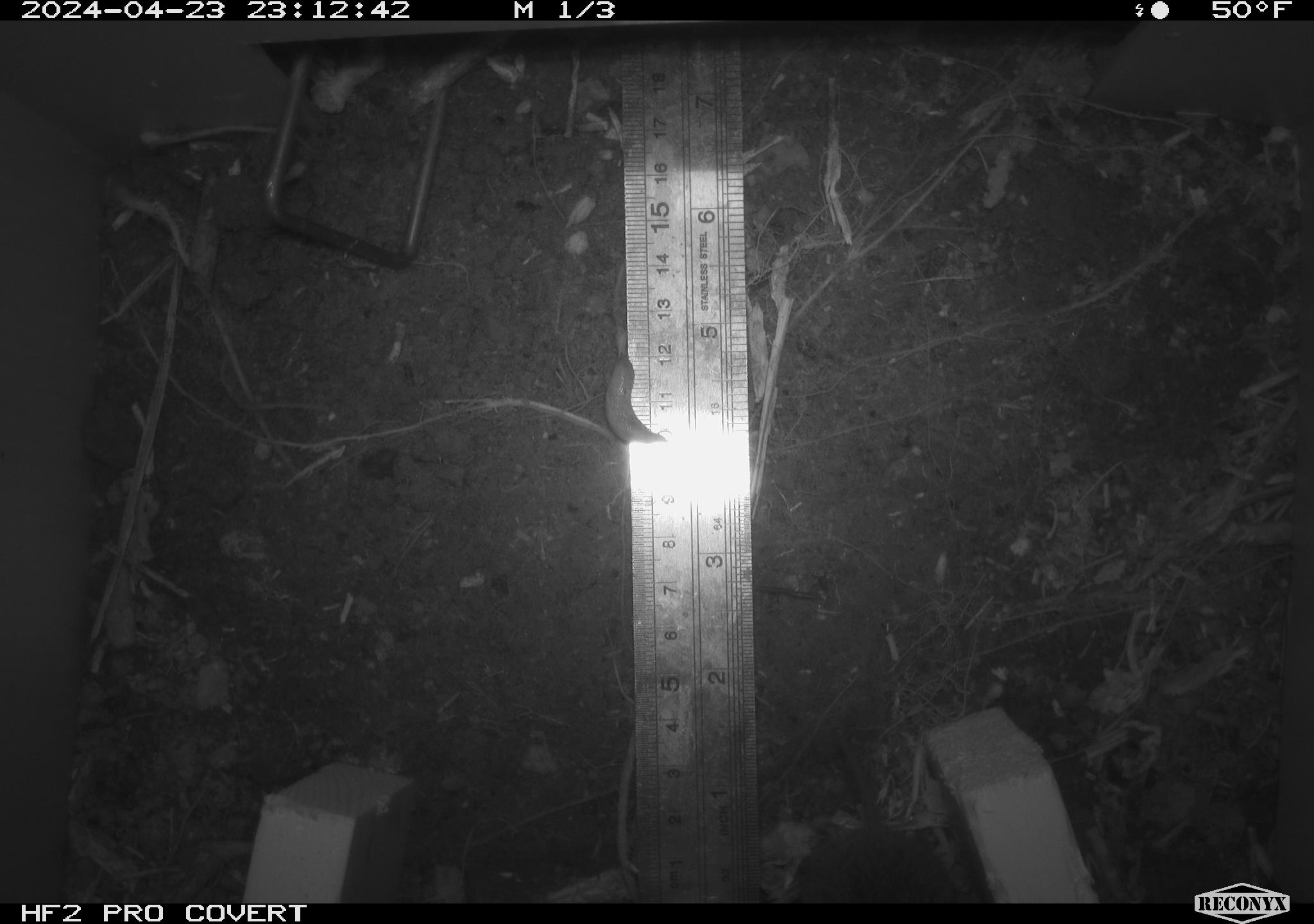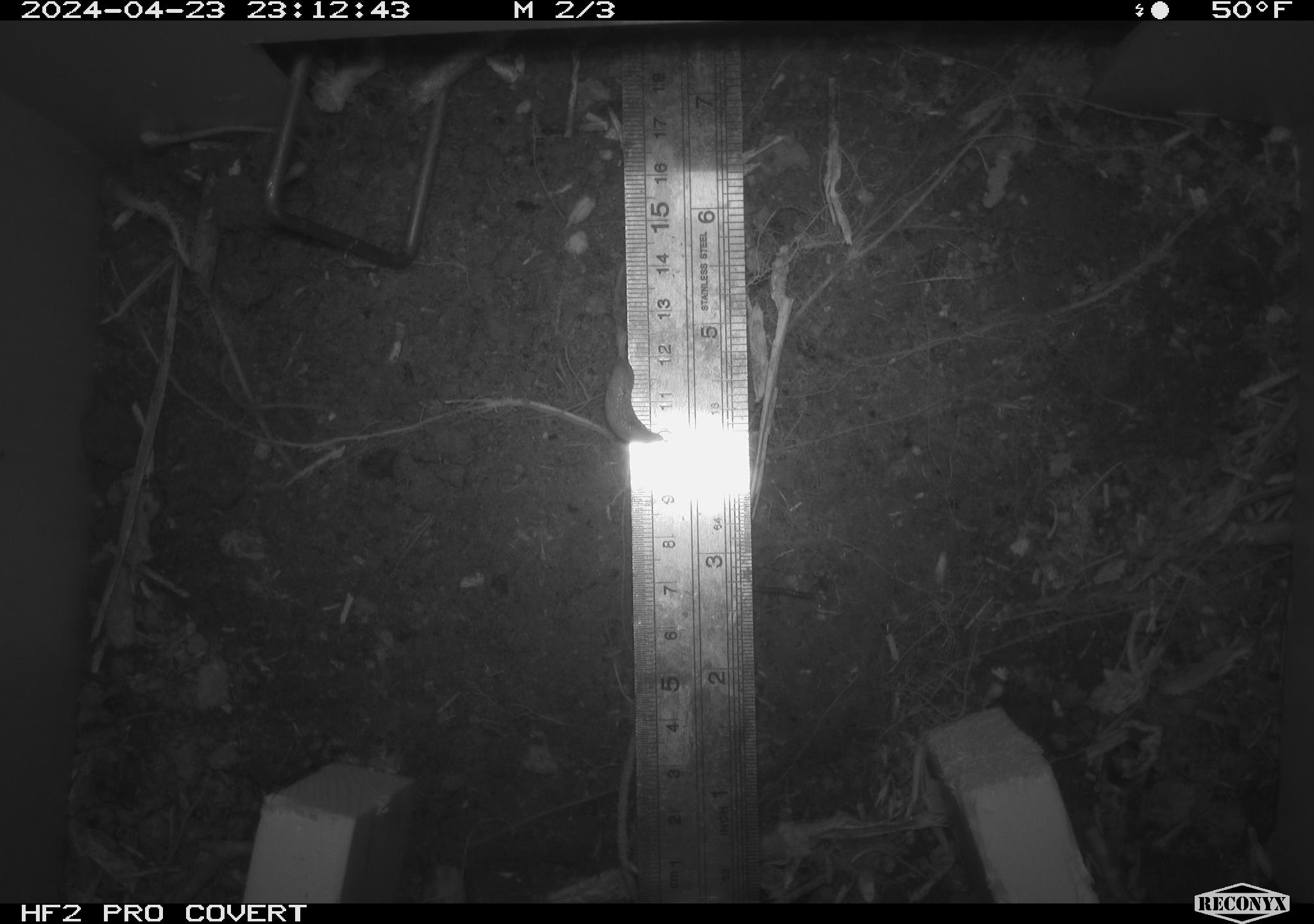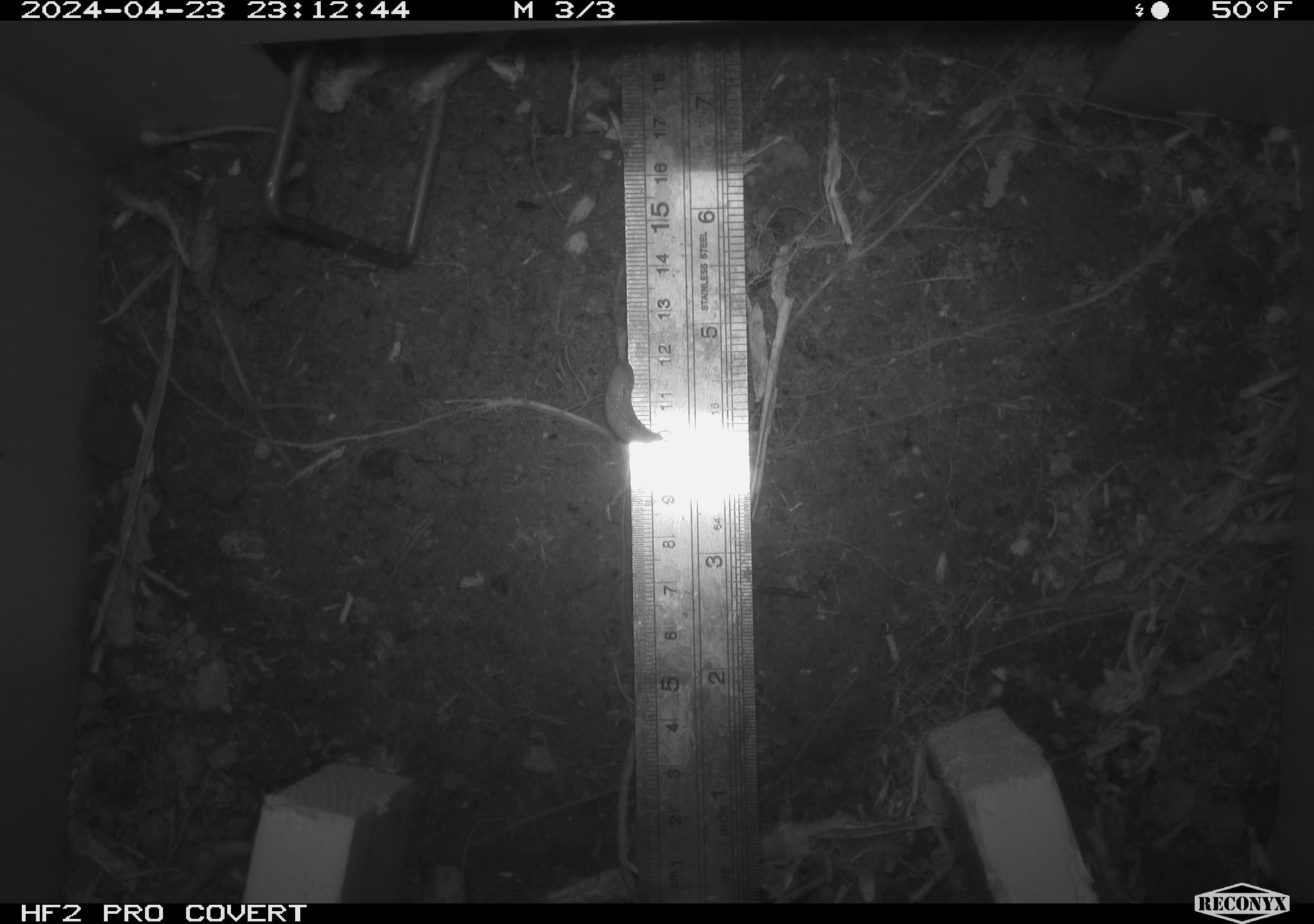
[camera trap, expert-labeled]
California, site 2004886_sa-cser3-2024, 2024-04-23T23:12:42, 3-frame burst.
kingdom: Animalia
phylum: Chordata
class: Mammalia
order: Rodentia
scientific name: Rodentia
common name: rodent